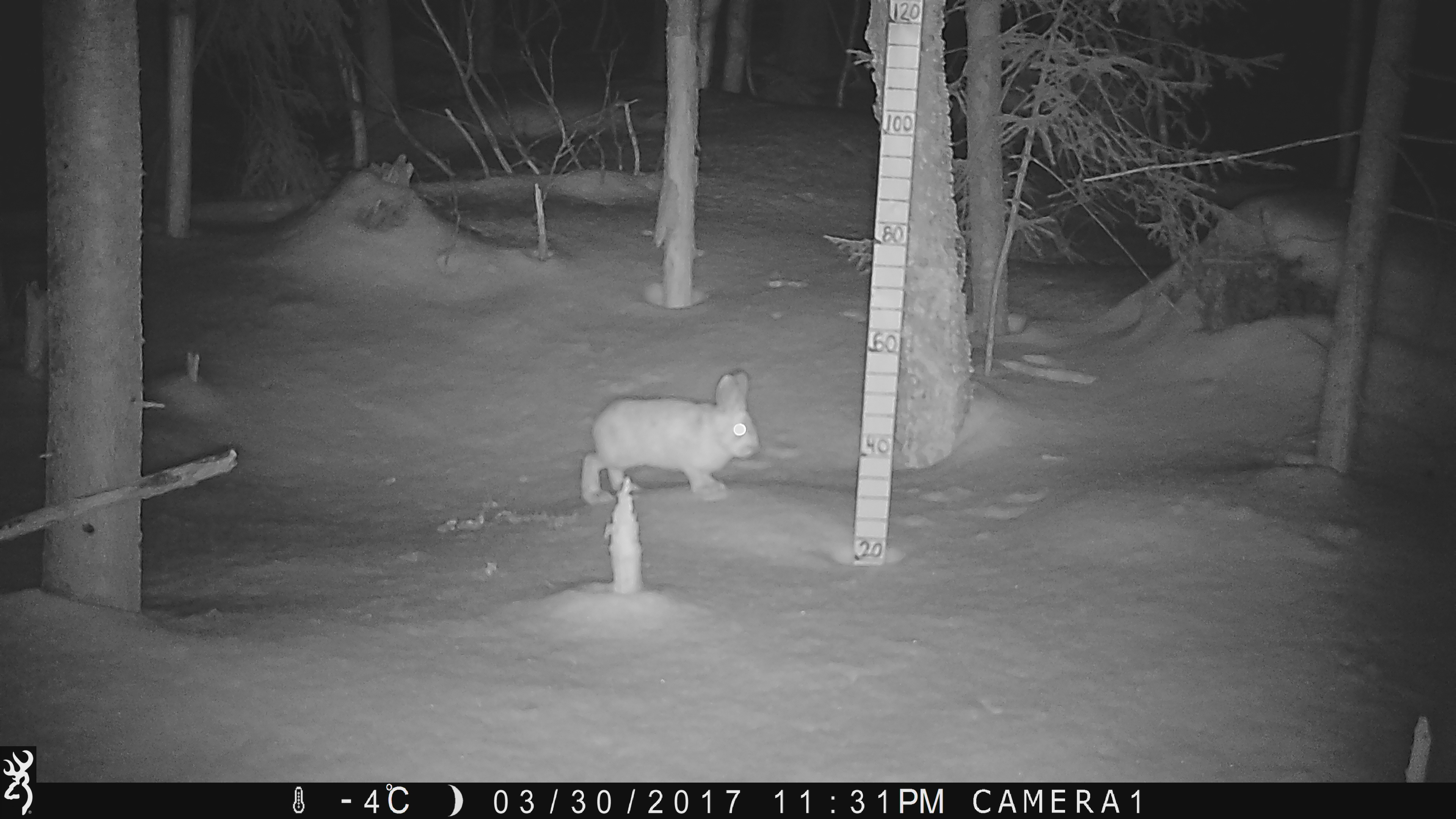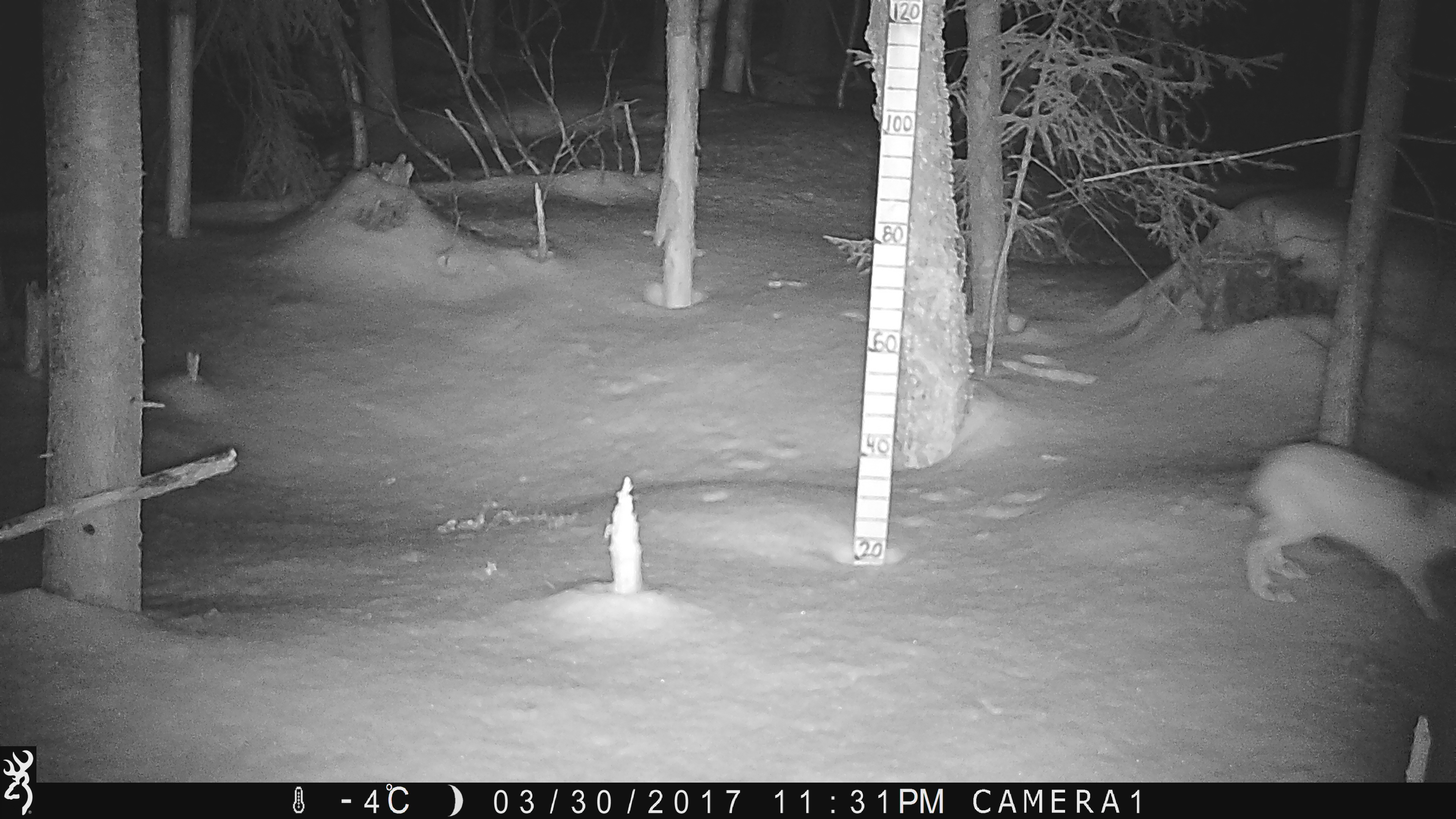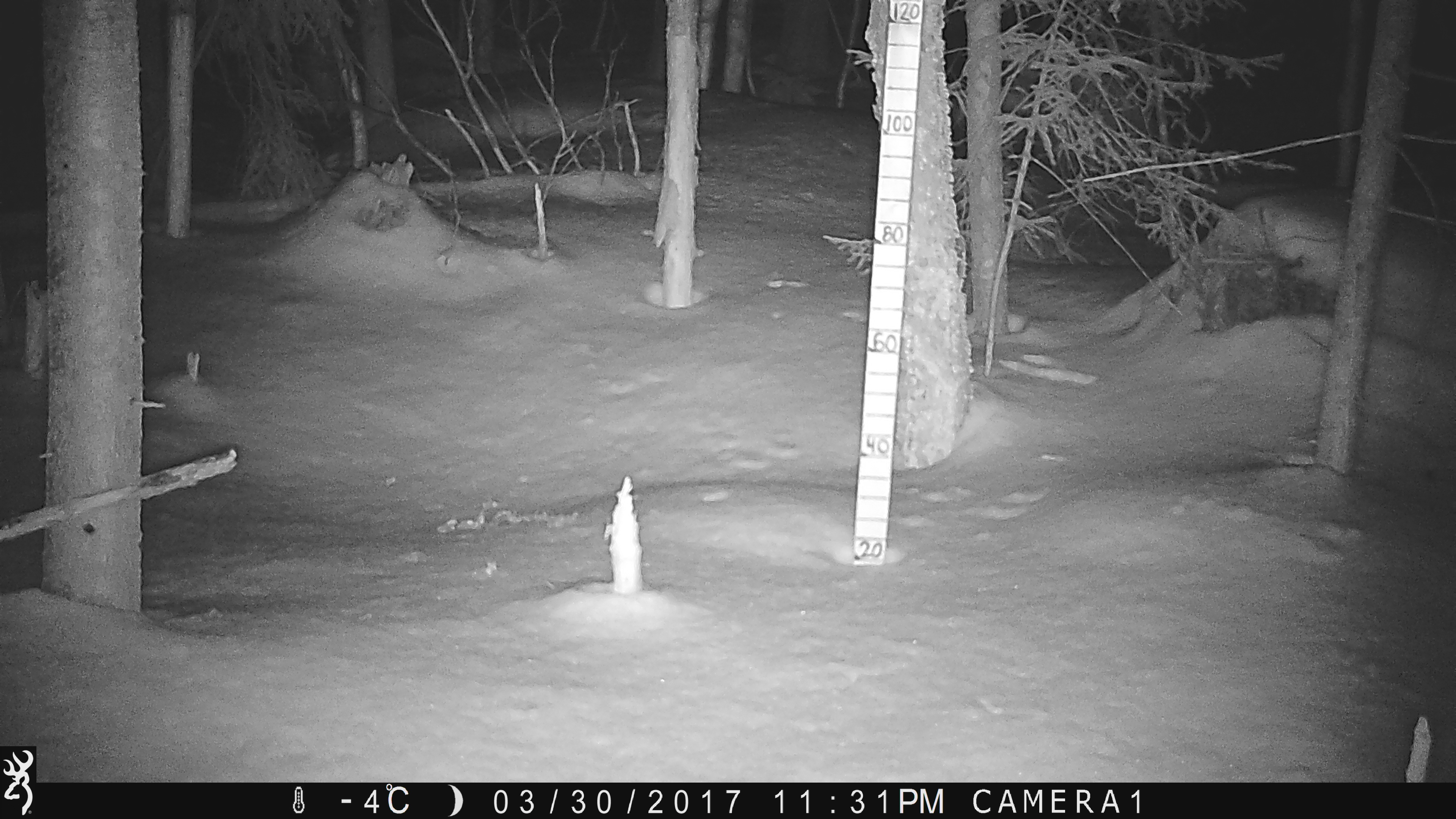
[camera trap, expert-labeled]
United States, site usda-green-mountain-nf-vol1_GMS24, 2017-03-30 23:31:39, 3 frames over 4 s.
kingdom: Animalia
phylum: Chordata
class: Mammalia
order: Lagomorpha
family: Leporidae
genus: Lepus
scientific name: Lepus americanus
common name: snowshoe hare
Snowshoe hare (Lepus americanus).